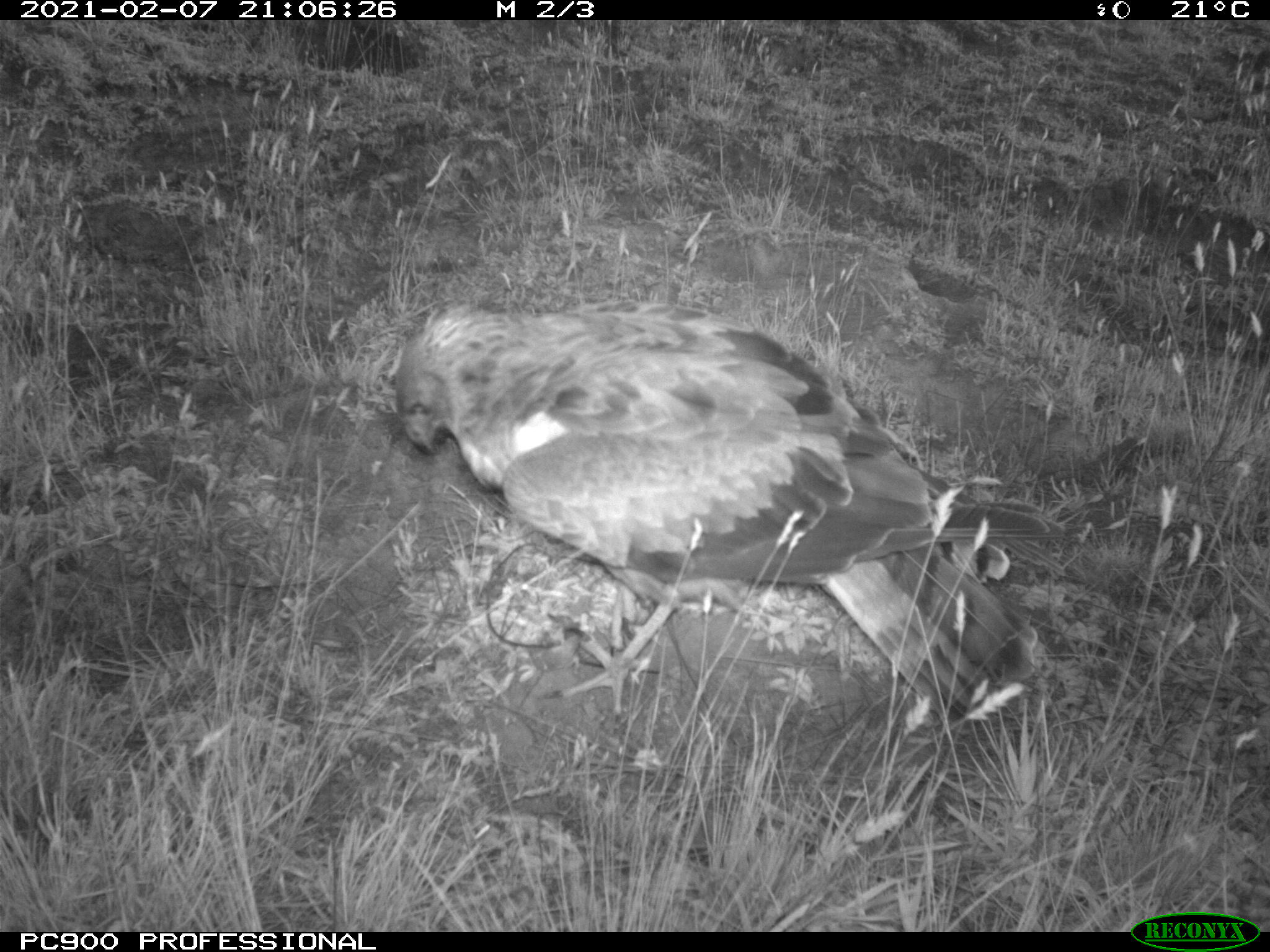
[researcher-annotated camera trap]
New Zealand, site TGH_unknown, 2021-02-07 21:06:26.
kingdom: Animalia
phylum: Chordata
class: Aves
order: Accipitriformes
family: Accipitridae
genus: Circus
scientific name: Circus approximans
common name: swamp harrier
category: harrier